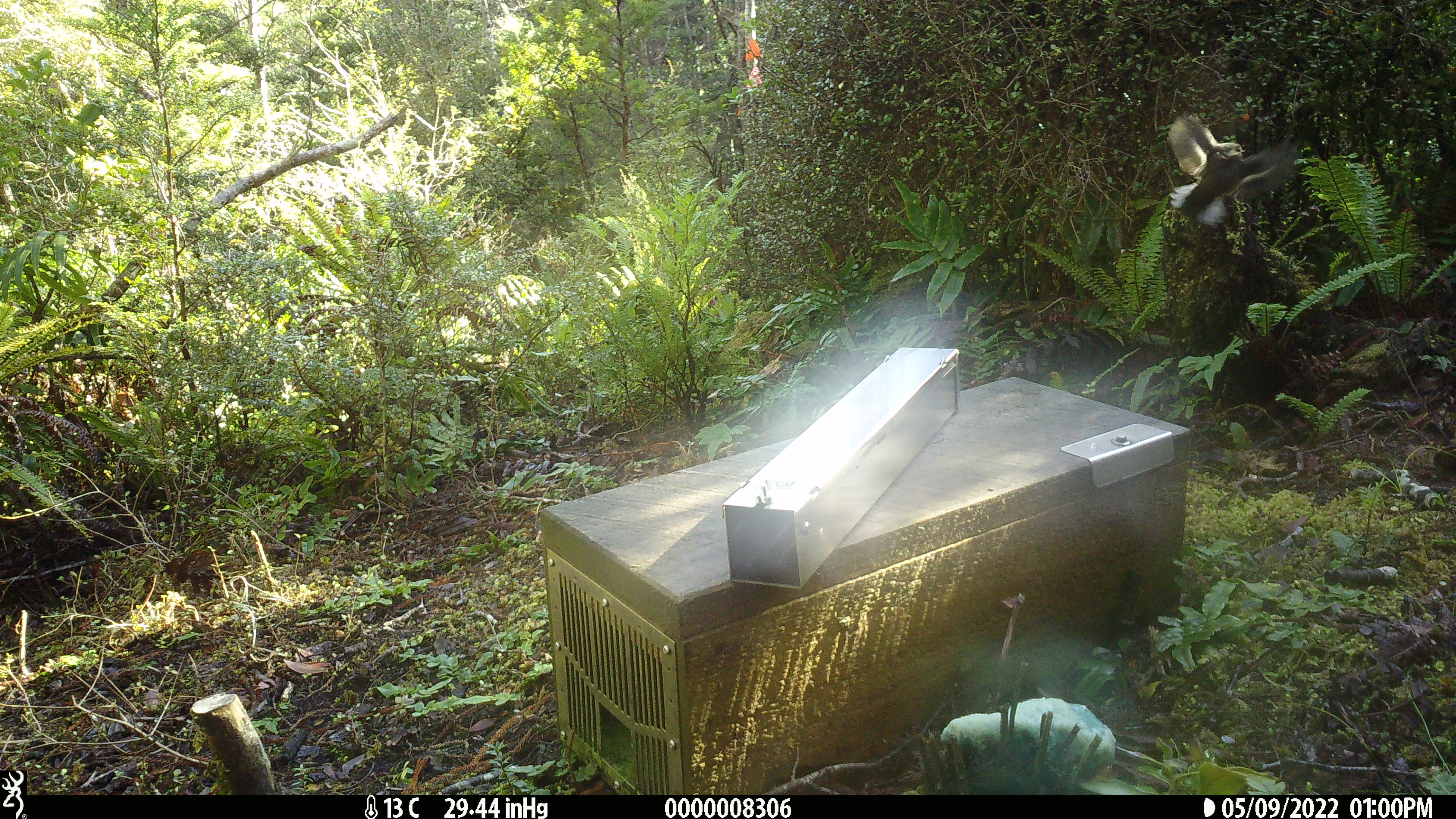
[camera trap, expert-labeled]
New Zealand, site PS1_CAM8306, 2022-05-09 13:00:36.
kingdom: Animalia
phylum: Chordata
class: Aves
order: Passeriformes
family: Petroicidae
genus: Petroica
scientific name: Petroica macrocephala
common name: tomtit